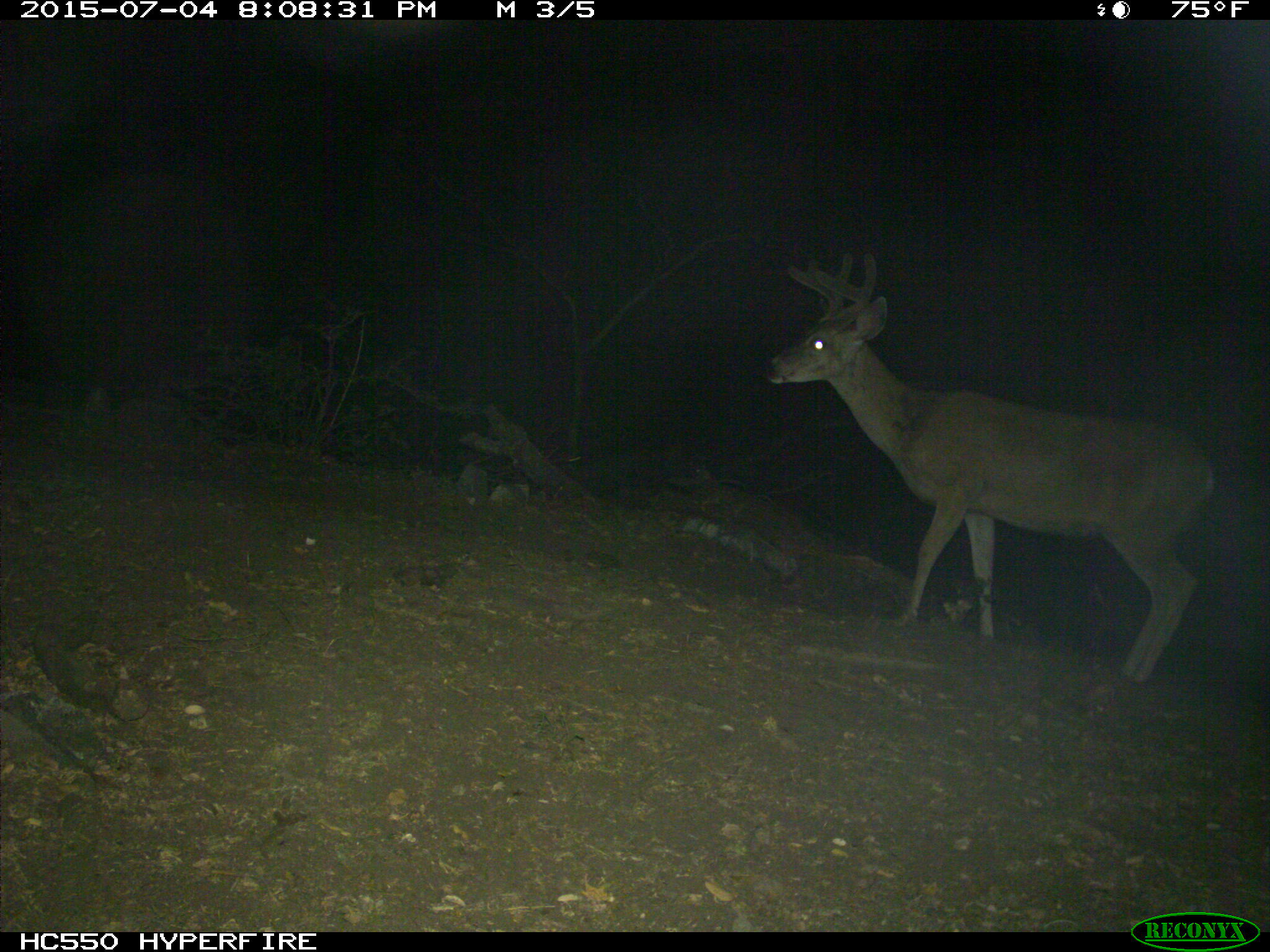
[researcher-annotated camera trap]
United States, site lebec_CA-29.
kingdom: Animalia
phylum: Chordata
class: Mammalia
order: Artiodactyla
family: Cervidae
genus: Odocoileus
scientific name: Odocoileus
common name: deer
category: unidentified deer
Unidentified deer (deer) (Odocoileus).